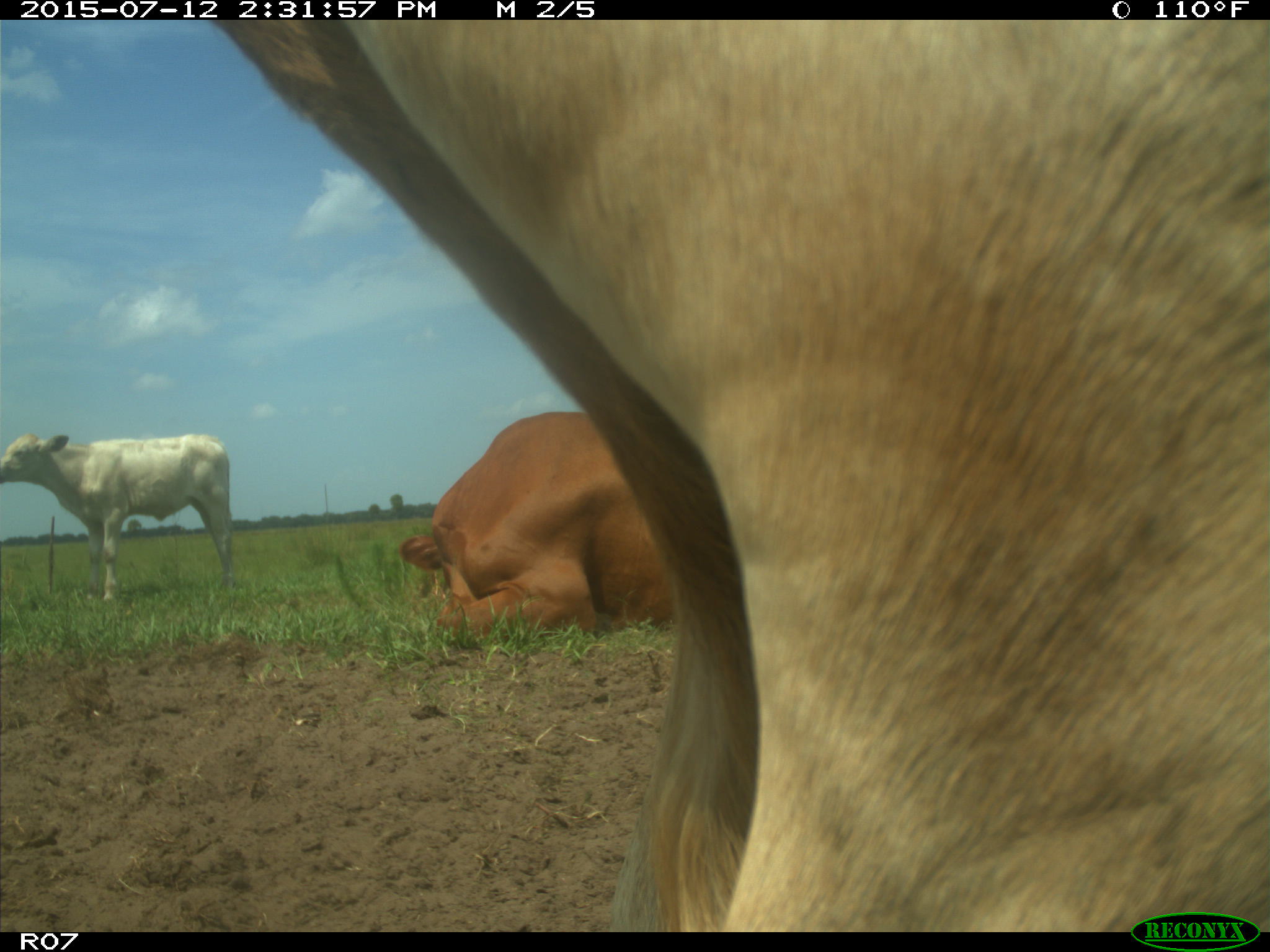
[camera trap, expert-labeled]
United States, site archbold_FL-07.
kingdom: Animalia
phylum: Chordata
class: Mammalia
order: Artiodactyla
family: Bovidae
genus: Bos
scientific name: Bos taurus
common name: domestic cow